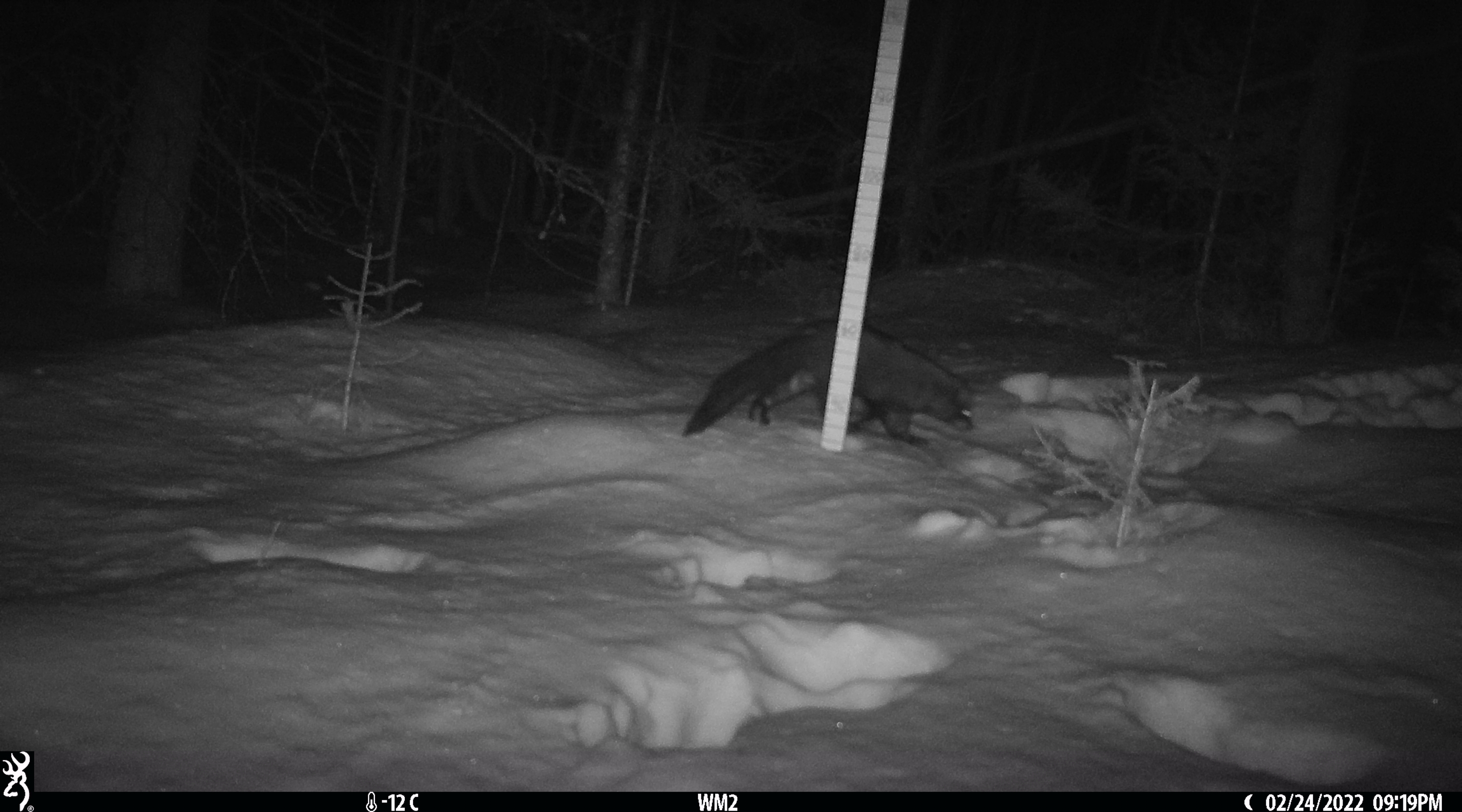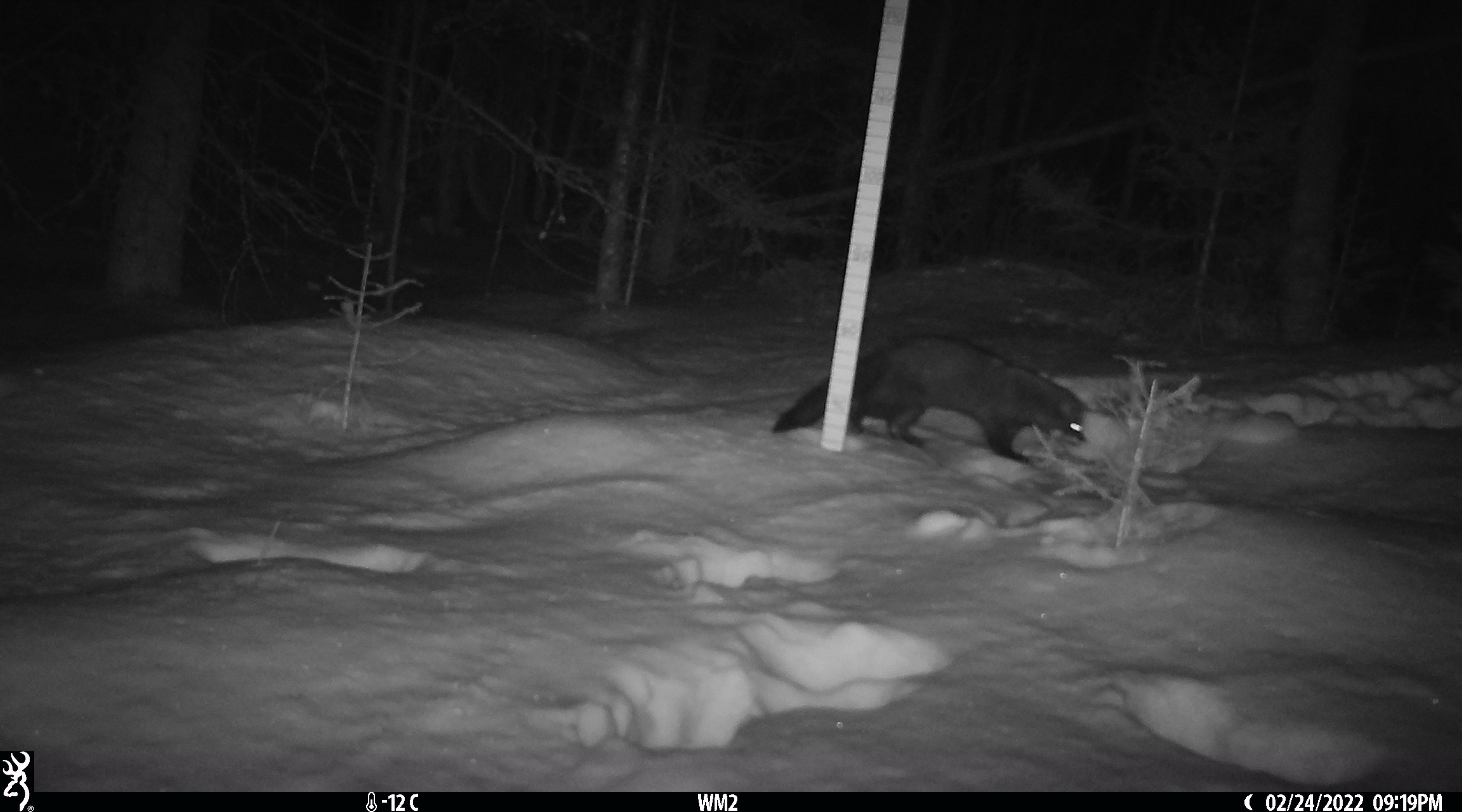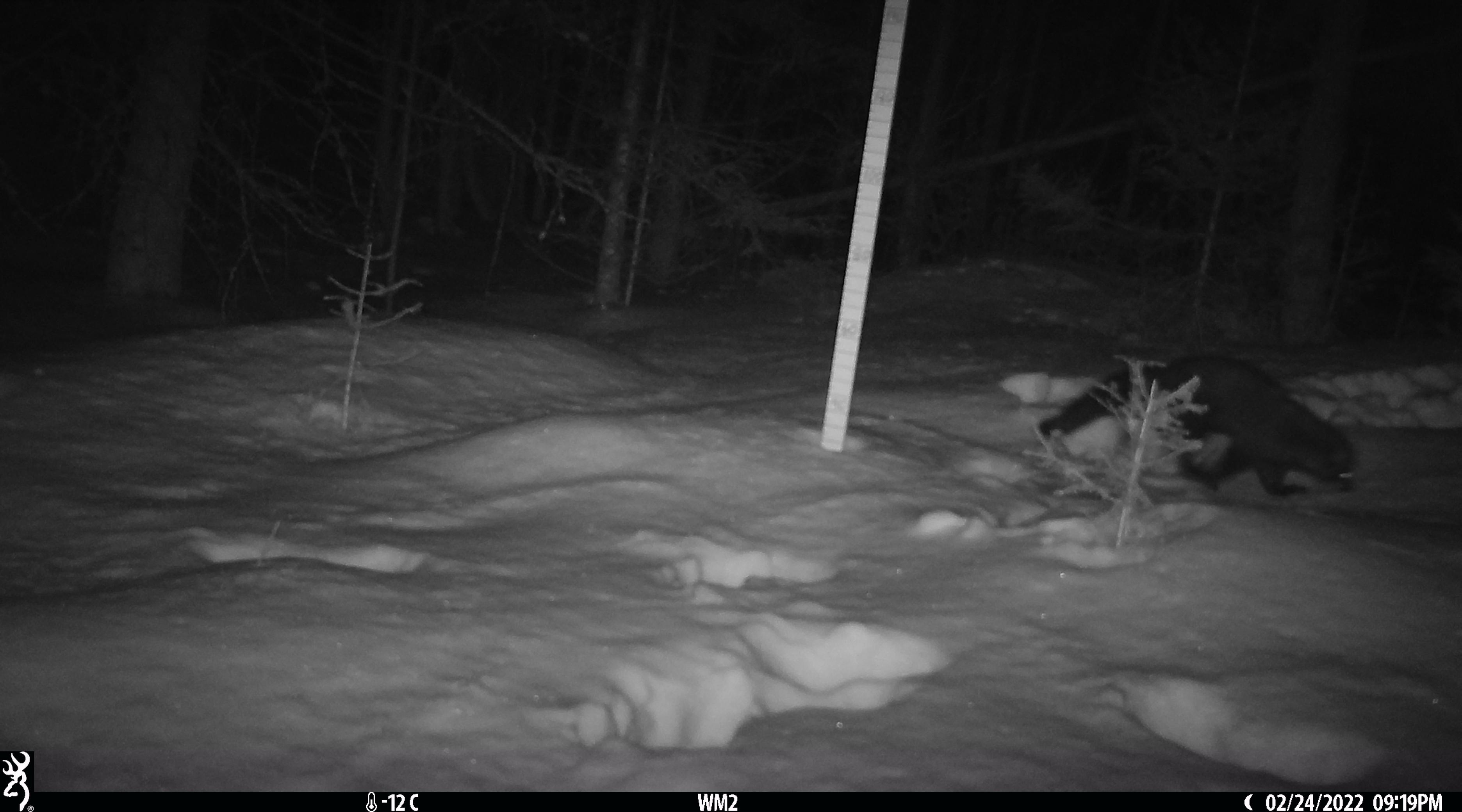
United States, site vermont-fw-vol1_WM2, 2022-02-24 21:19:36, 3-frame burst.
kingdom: Animalia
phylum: Chordata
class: Mammalia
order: Carnivora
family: Mustelidae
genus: Pekania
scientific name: Pekania pennanti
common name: fisher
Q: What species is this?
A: Fisher (Pekania pennanti).